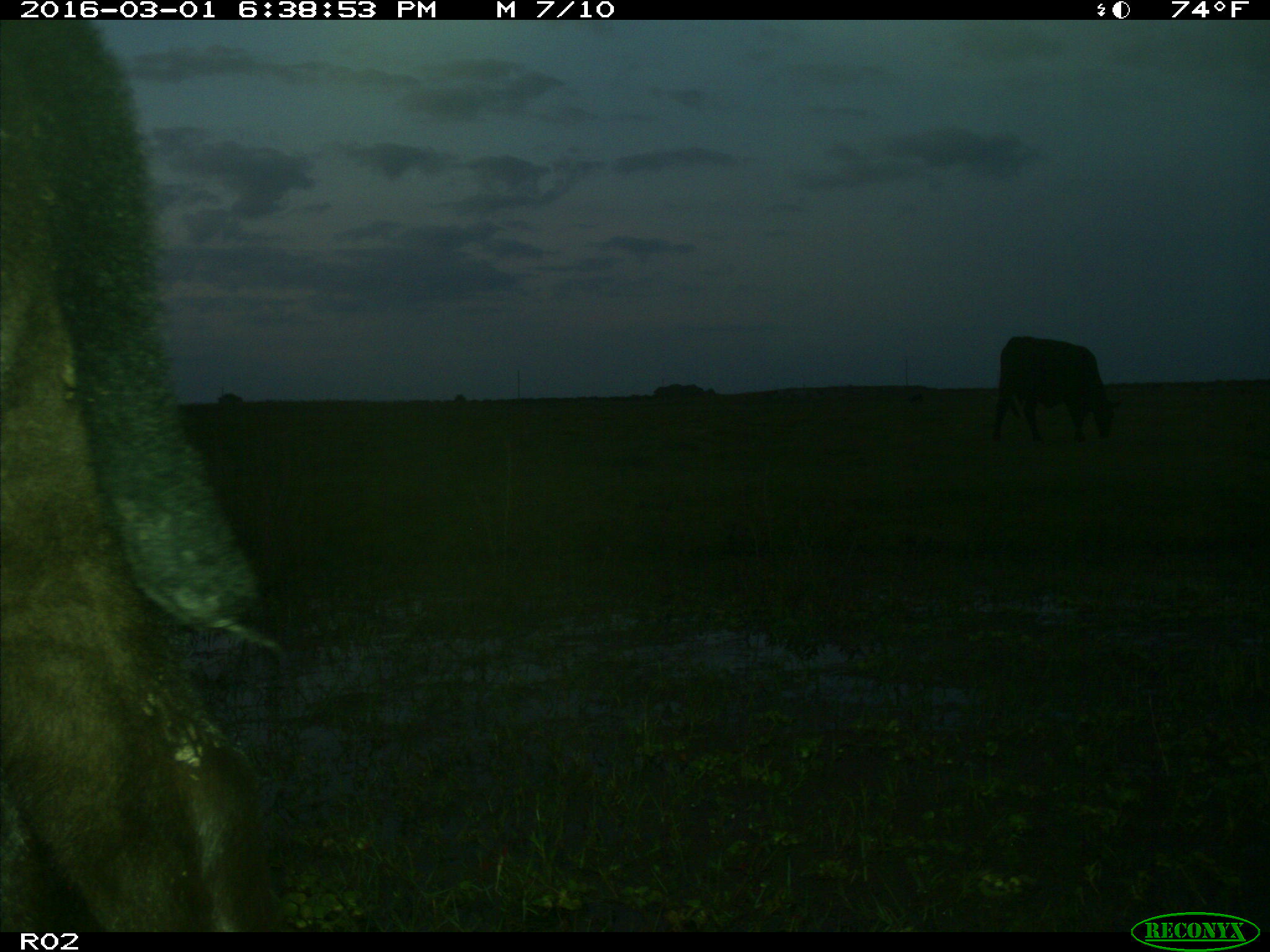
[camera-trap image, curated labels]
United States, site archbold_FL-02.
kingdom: Animalia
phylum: Chordata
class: Mammalia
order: Artiodactyla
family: Bovidae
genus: Bos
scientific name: Bos taurus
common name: domestic cow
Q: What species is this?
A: Bos taurus (domestic cow).